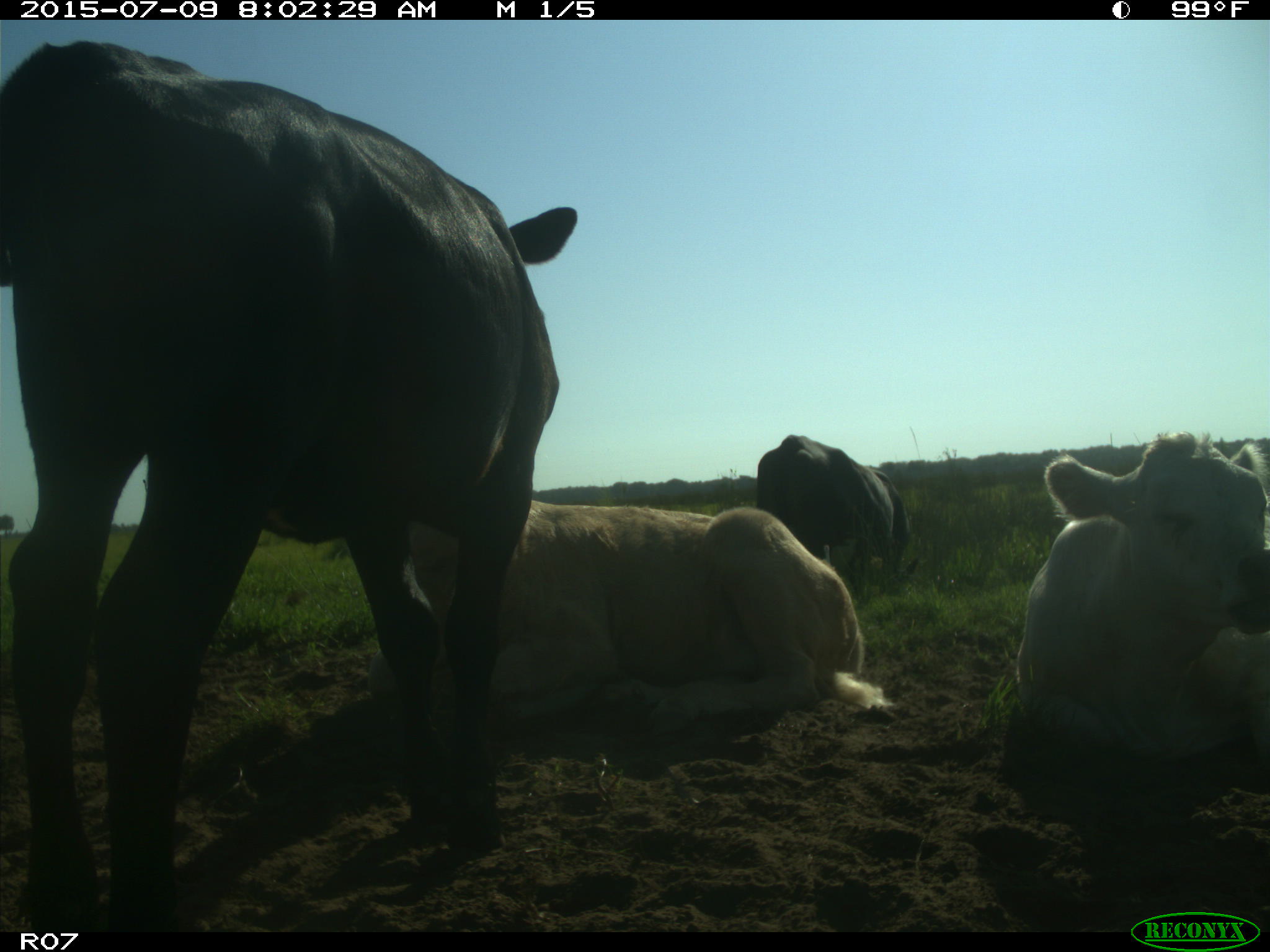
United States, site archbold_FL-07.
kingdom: Animalia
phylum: Chordata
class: Mammalia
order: Artiodactyla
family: Bovidae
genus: Bos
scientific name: Bos taurus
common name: domestic cow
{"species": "Bos taurus (domestic cow)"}